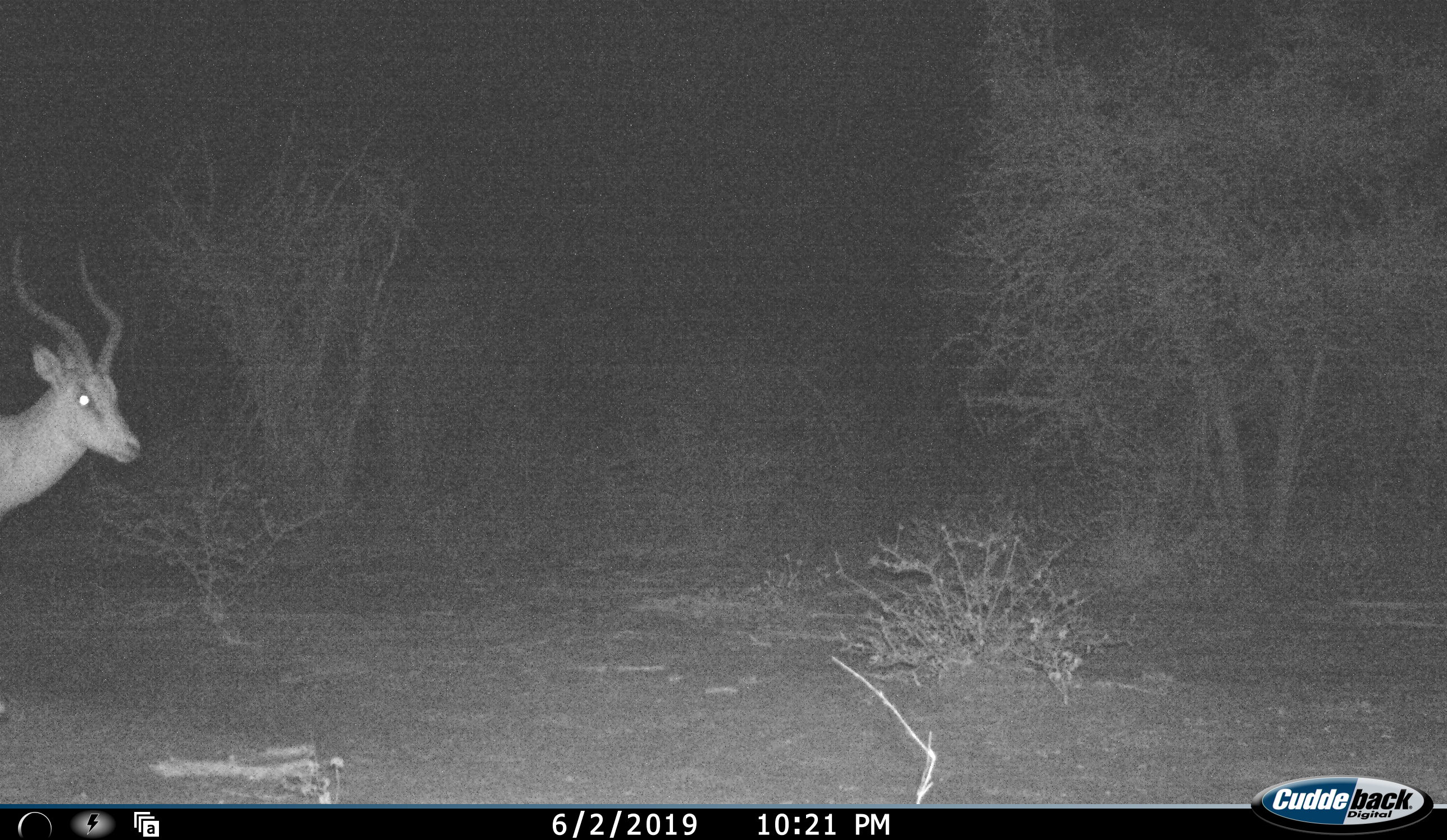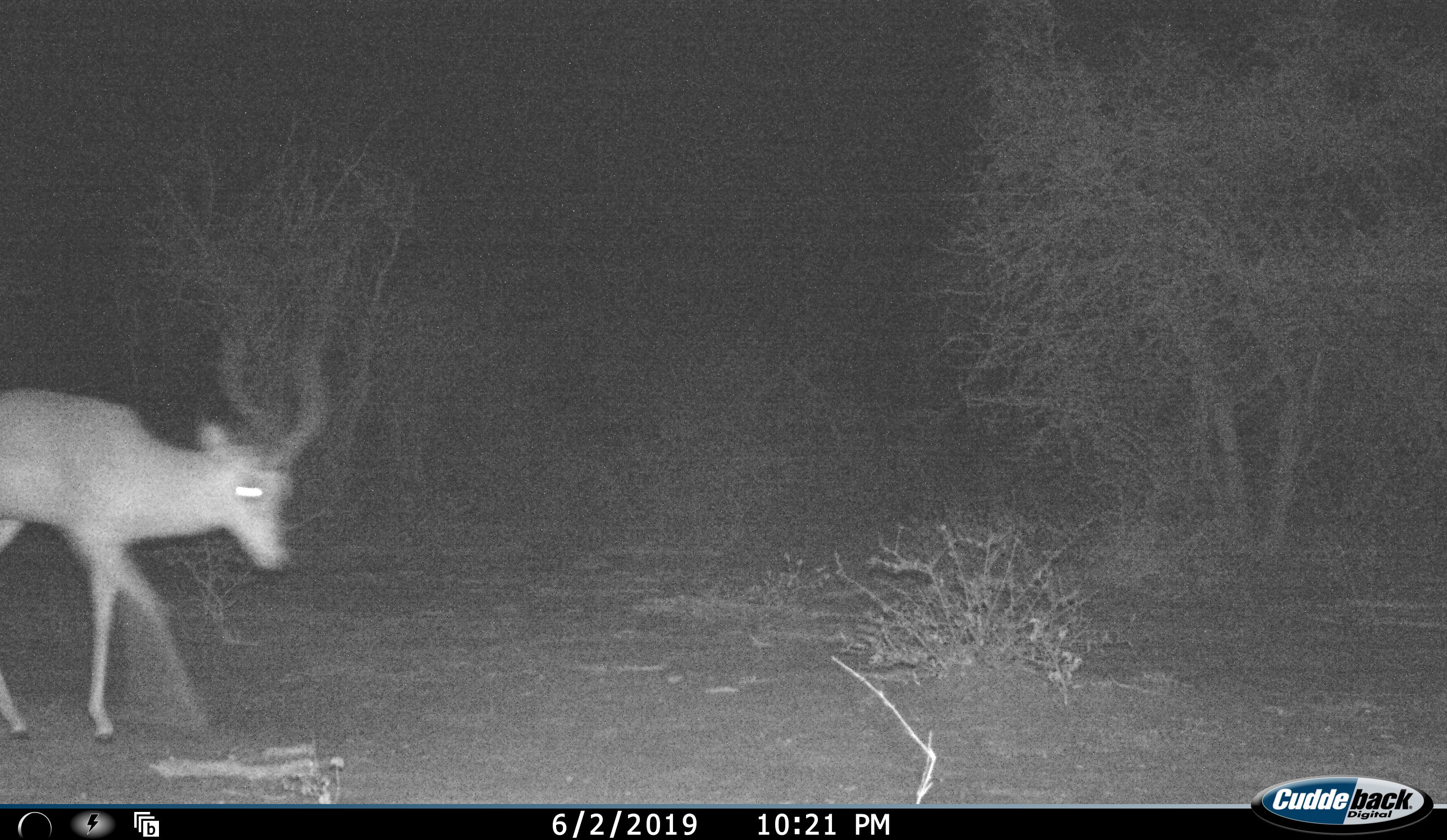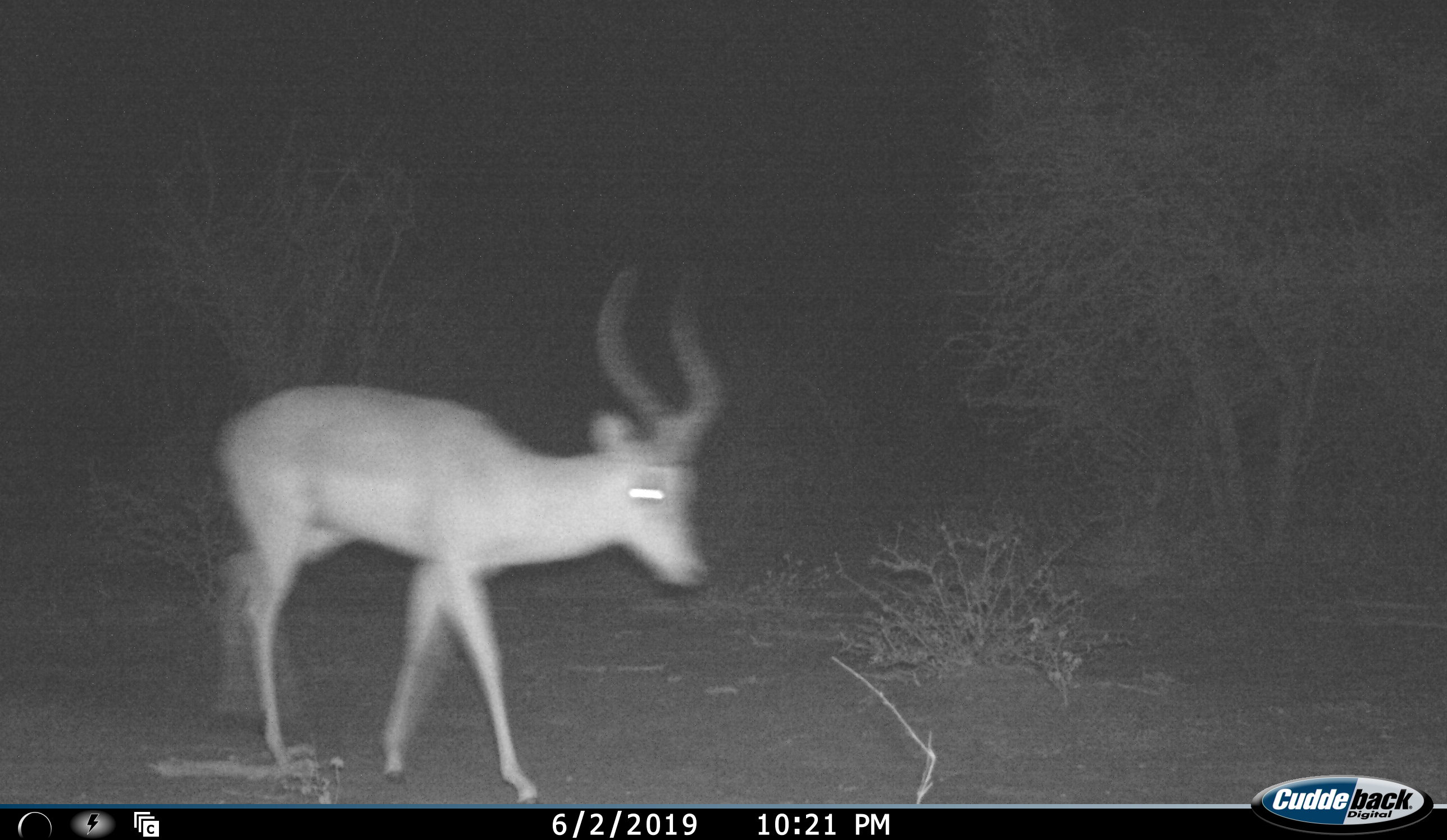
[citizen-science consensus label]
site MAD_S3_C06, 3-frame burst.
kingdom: Animalia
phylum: Chordata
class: Mammalia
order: Artiodactyla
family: Bovidae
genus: Aepyceros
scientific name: Aepyceros melampus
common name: impala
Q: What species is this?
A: Impala (Aepyceros melampus).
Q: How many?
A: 1.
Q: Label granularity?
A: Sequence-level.